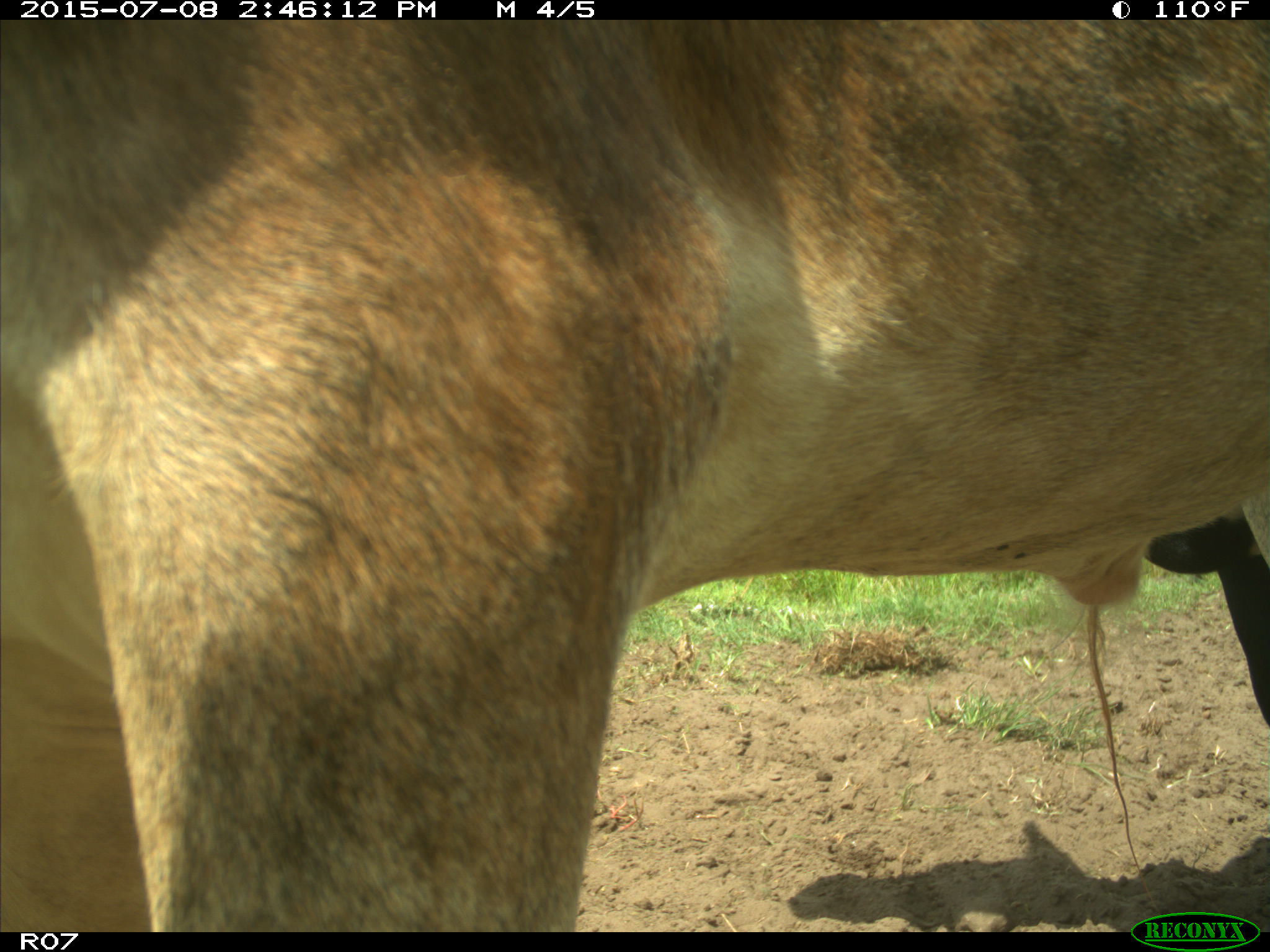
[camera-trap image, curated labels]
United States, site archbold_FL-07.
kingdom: Animalia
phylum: Chordata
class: Mammalia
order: Artiodactyla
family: Bovidae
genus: Bos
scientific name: Bos taurus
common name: domestic cow